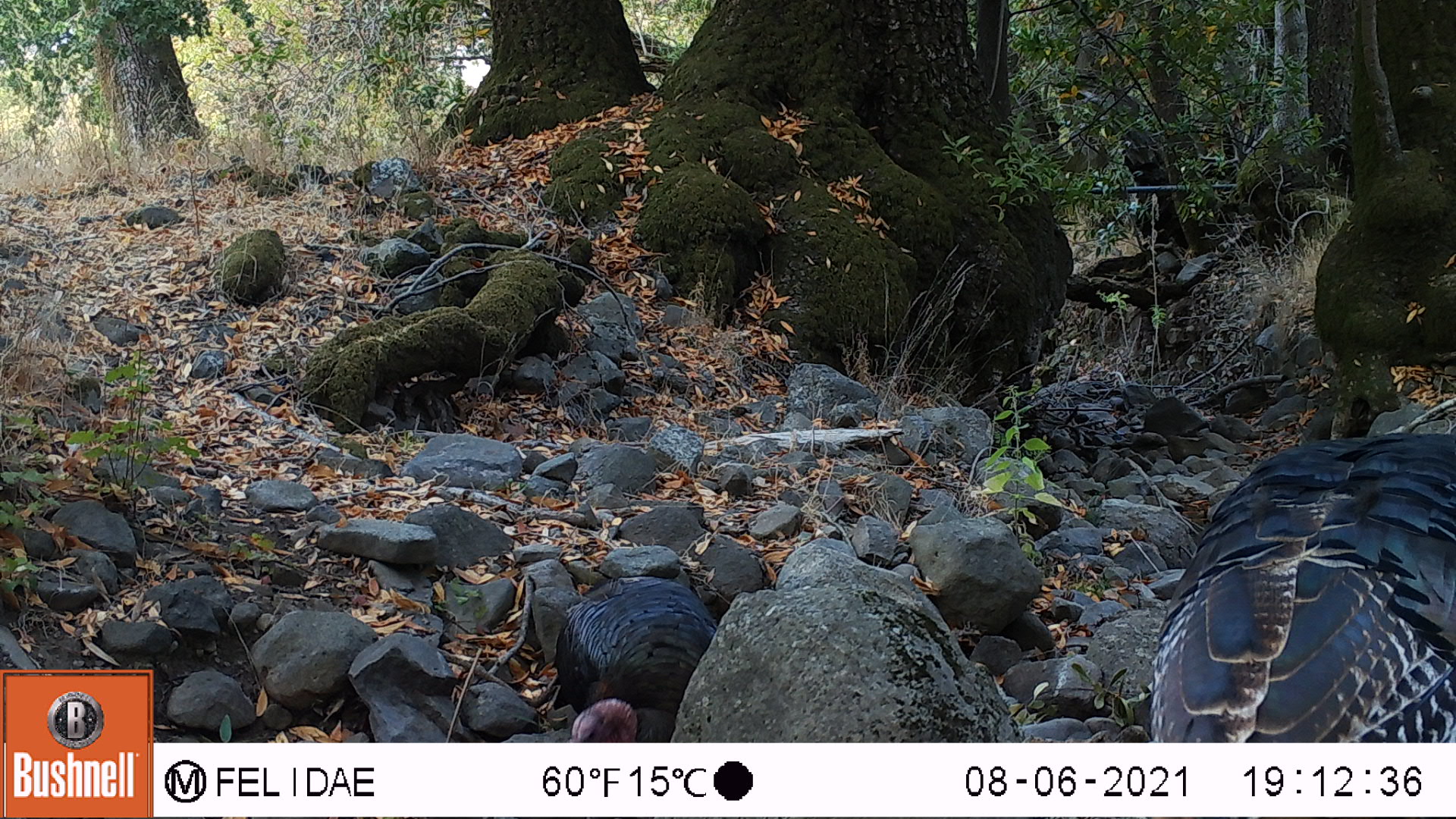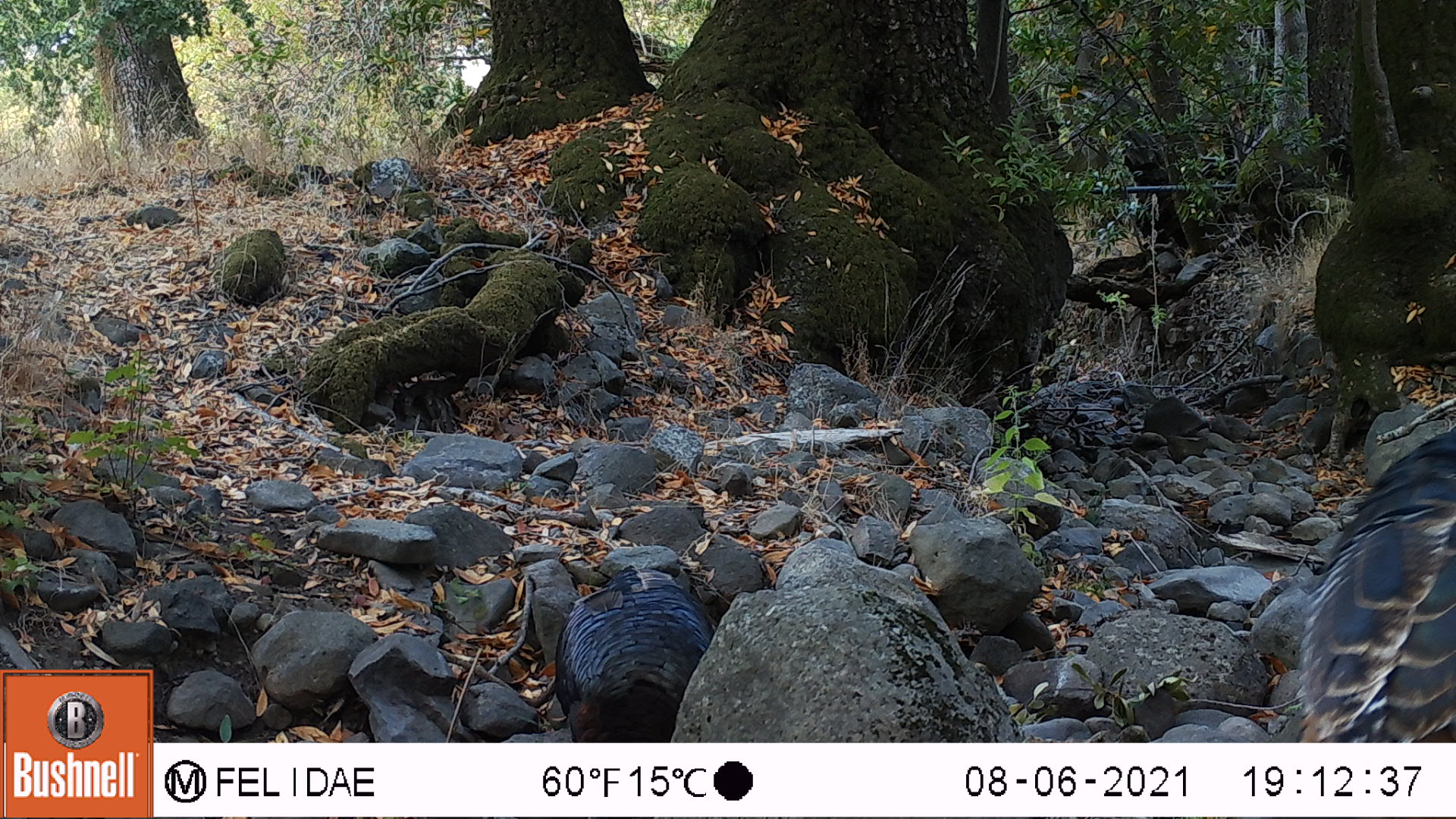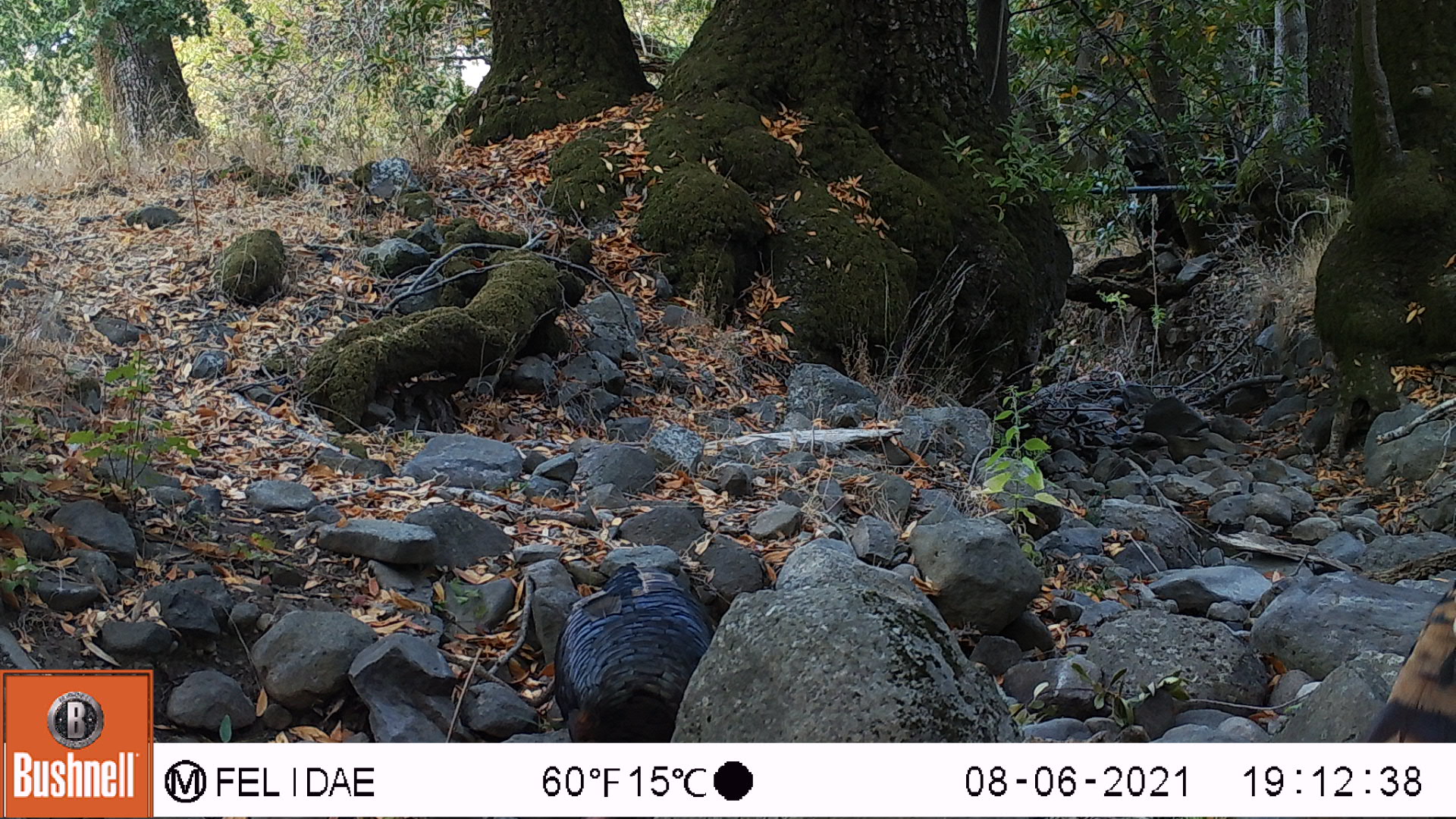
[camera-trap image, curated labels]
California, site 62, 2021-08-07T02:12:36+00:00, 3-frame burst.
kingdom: Animalia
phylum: Chordata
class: Aves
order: Galliformes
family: Phasianidae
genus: Meleagris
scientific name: Meleagris gallopavo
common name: turkey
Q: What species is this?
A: Turkey (Meleagris gallopavo).